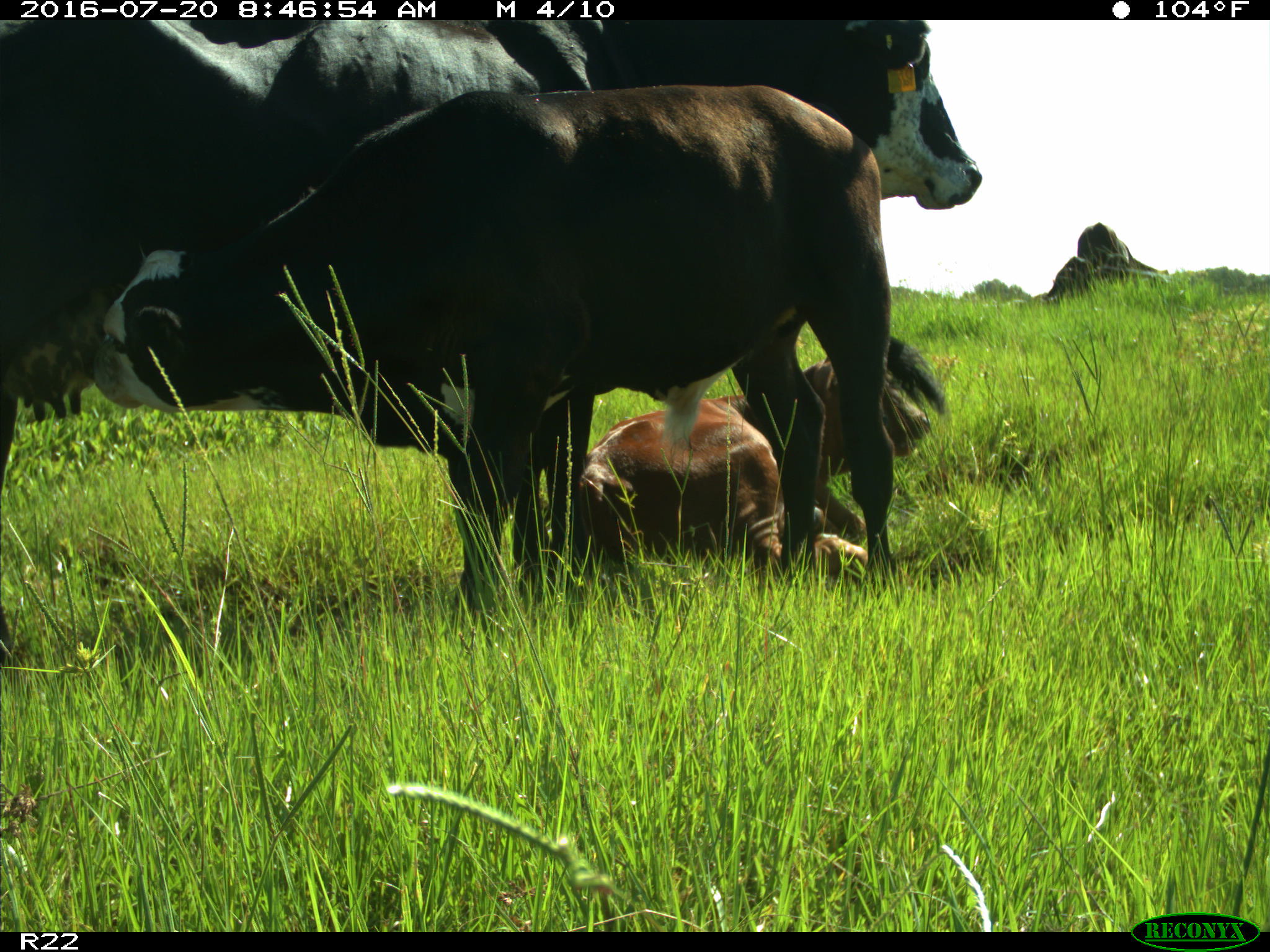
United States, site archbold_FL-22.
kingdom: Animalia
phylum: Chordata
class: Mammalia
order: Artiodactyla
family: Bovidae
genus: Bos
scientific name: Bos taurus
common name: domestic cow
Bos taurus (domestic cow).